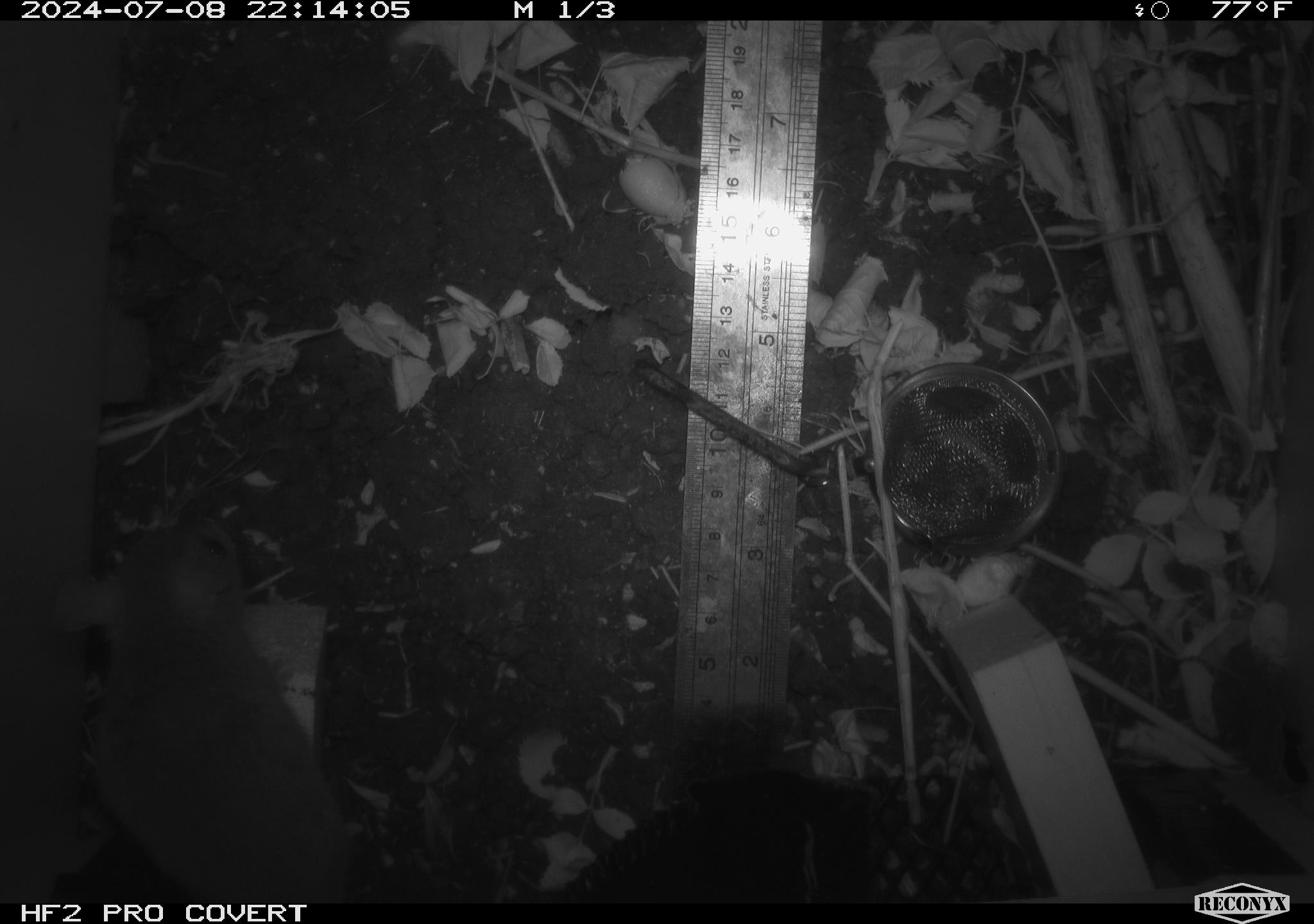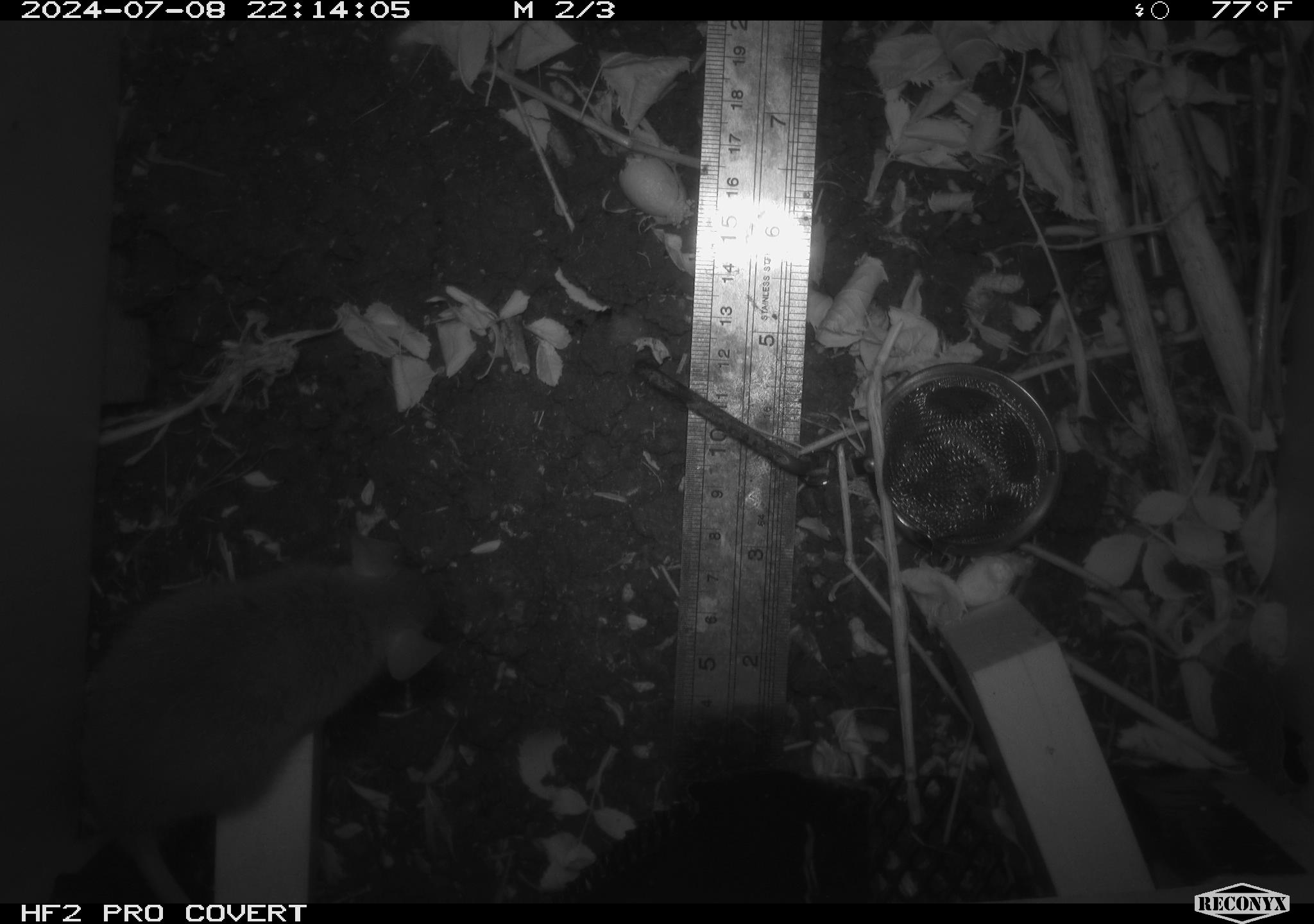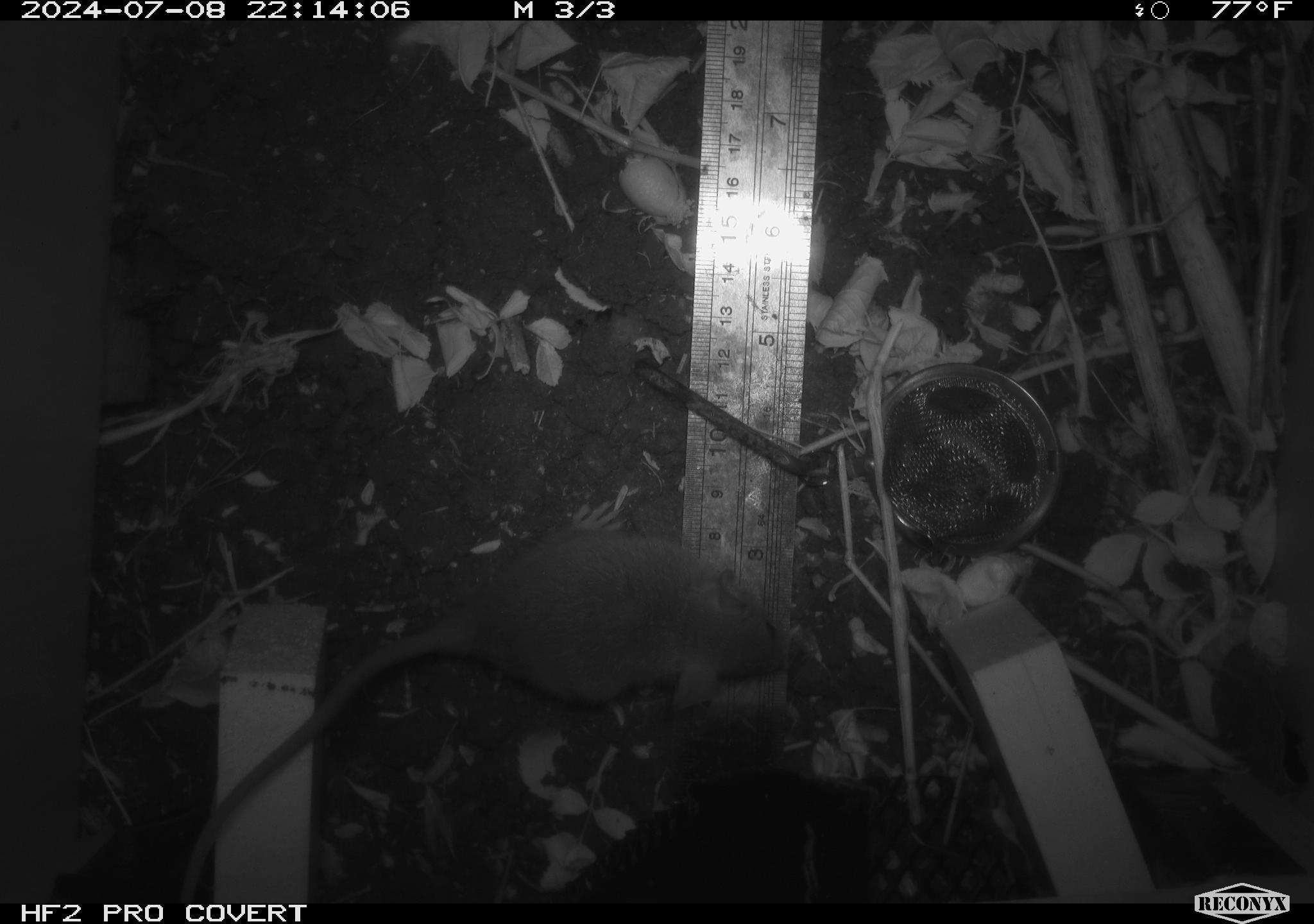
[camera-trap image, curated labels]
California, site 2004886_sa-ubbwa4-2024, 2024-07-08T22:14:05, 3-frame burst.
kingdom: Animalia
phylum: Chordata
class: Mammalia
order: Rodentia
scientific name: Rodentia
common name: woodrat or rat or mouse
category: woodrat or rat or mouse species